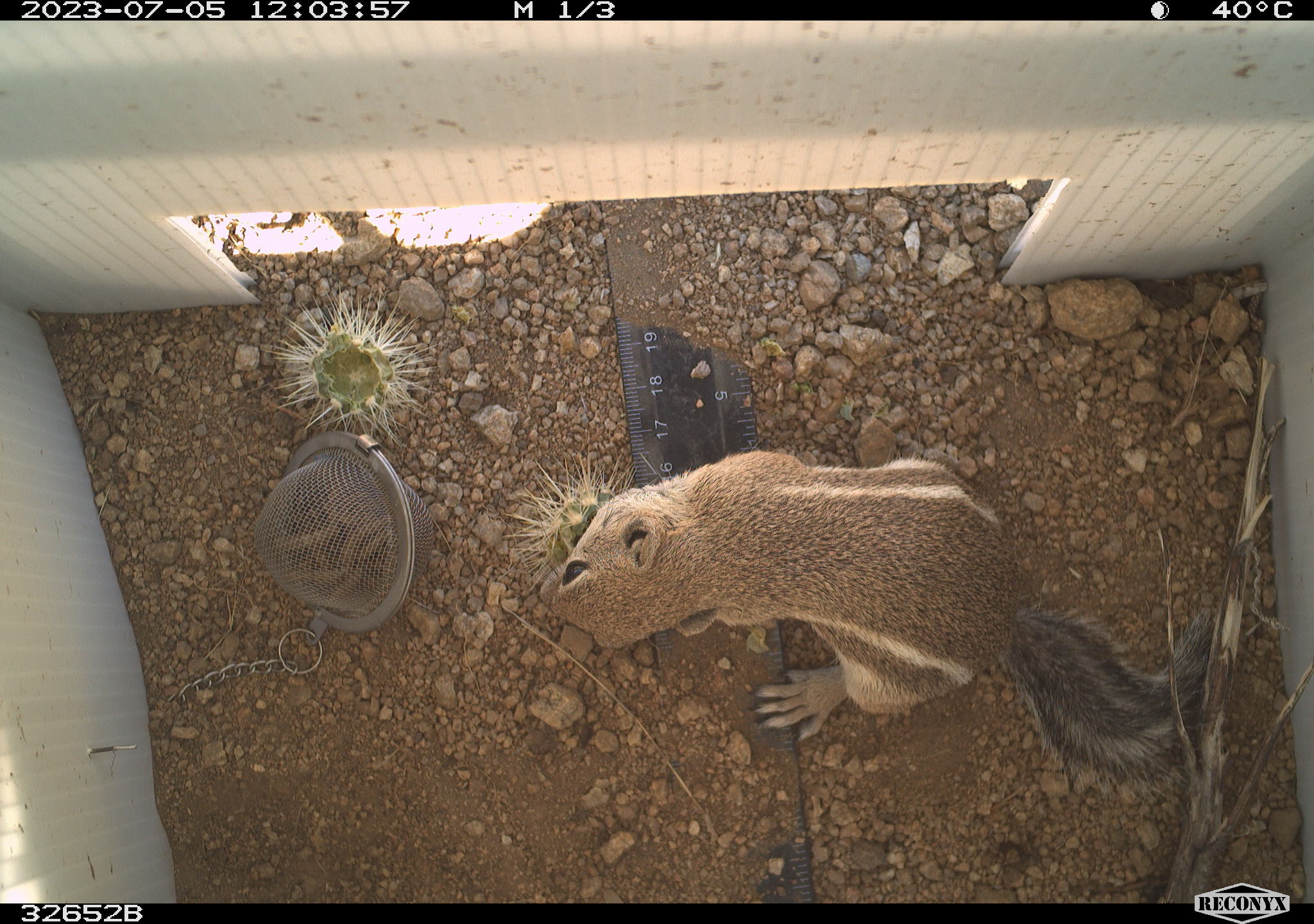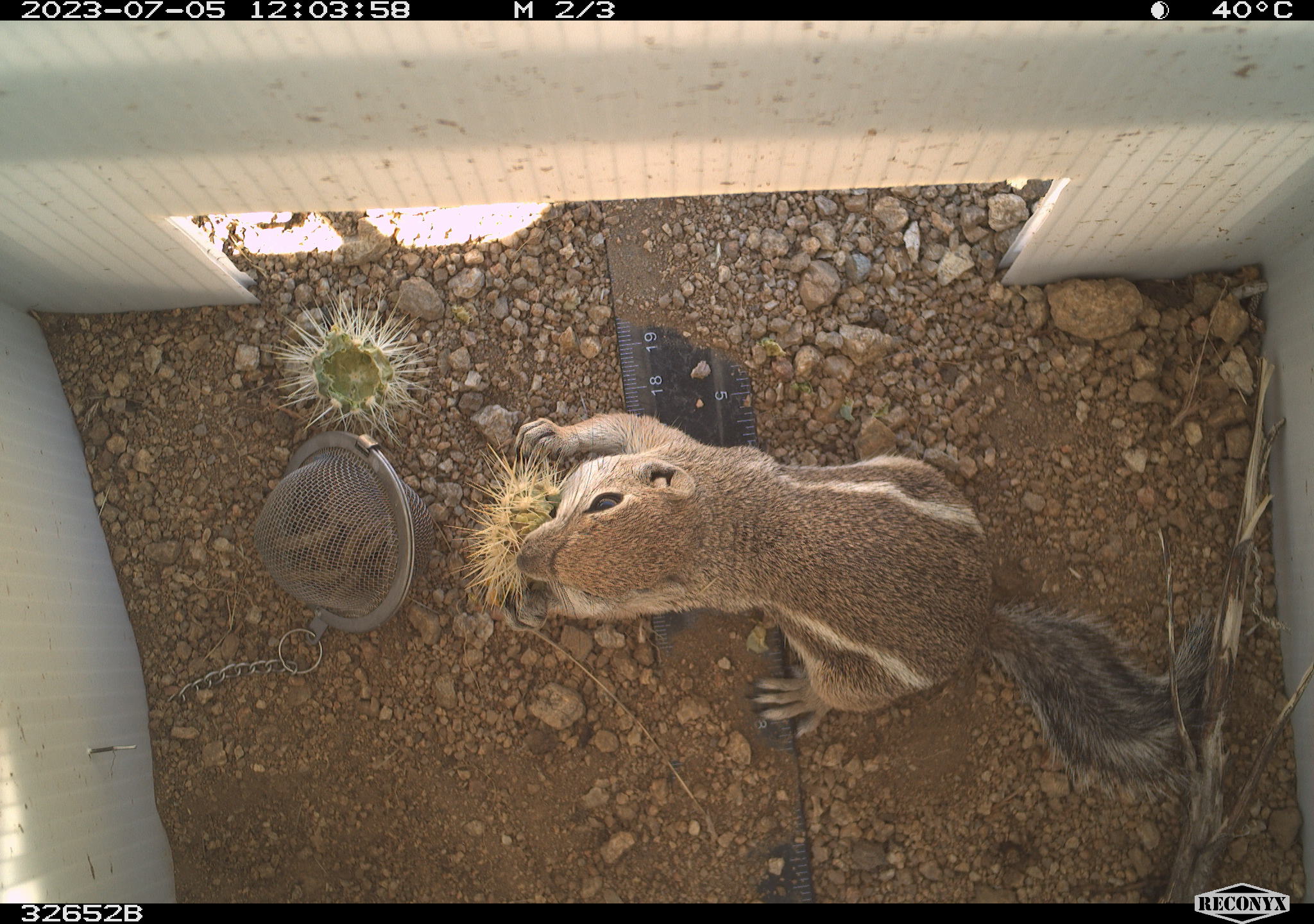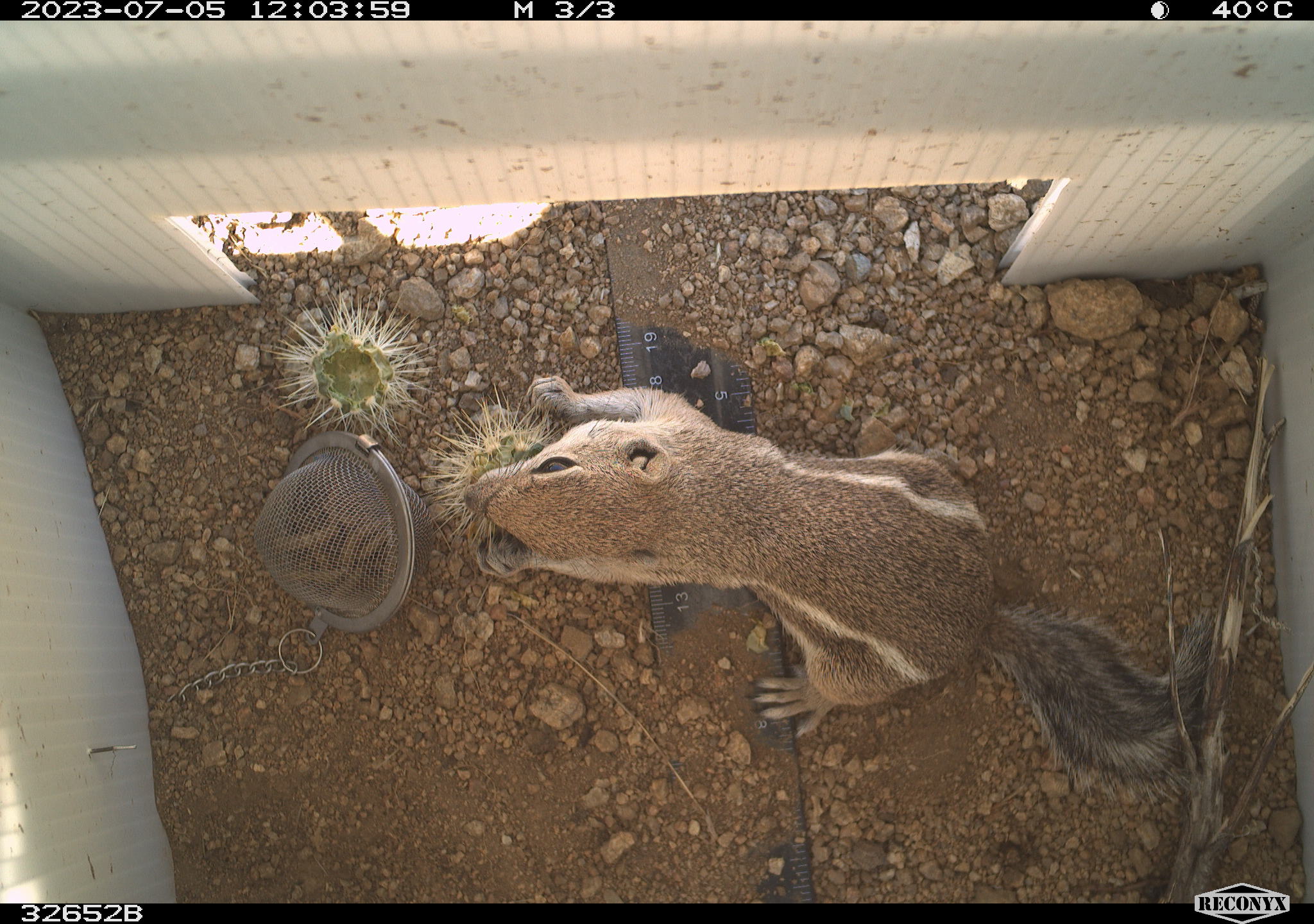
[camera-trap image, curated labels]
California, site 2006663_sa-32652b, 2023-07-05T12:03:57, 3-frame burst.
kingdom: Animalia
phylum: Chordata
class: Mammalia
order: Rodentia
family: Sciuridae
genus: Ammospermophilus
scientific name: Ammospermophilus leucurus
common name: white-tailed antelope squirrel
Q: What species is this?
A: White-tailed antelope squirrel (Ammospermophilus leucurus).